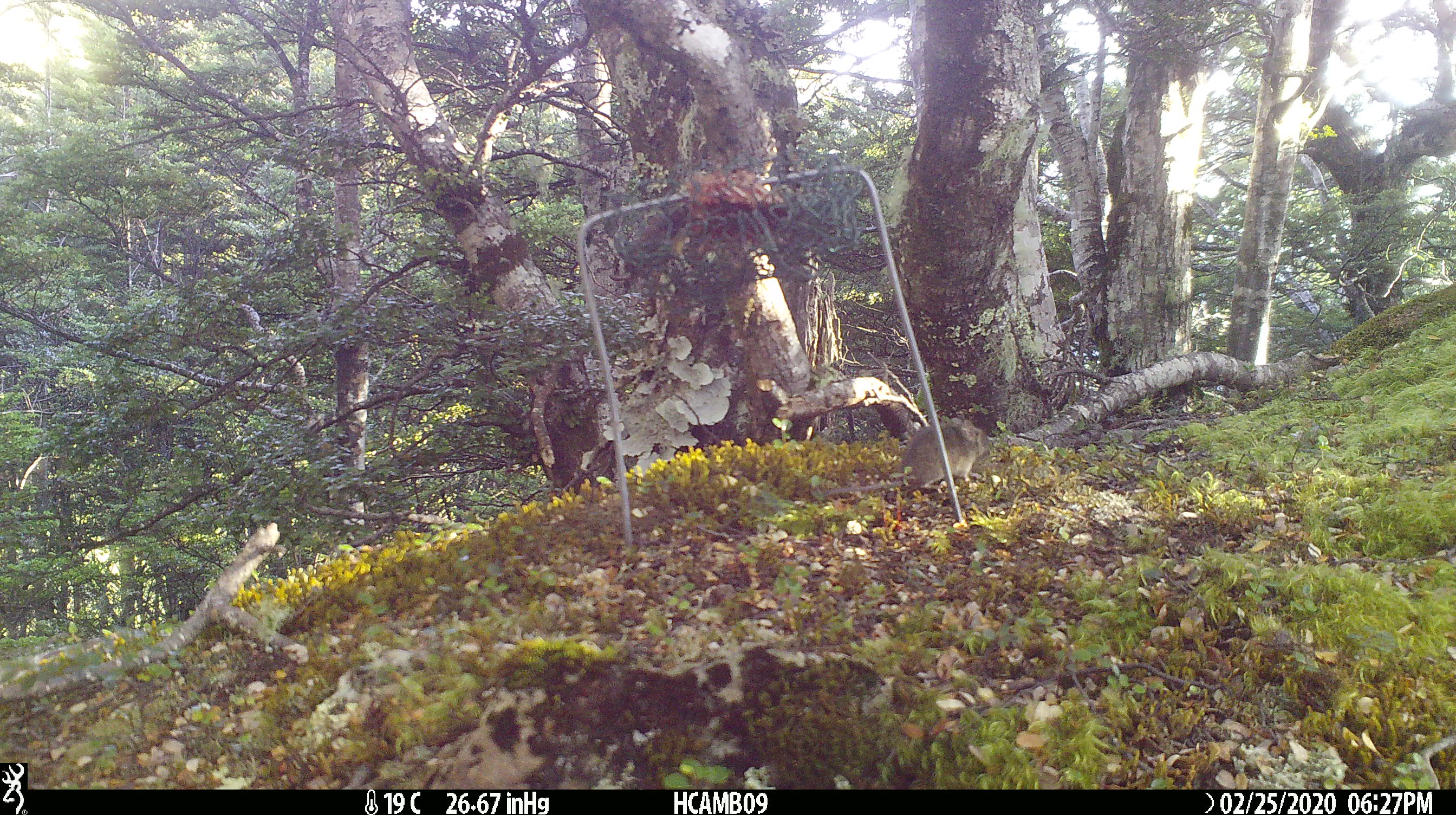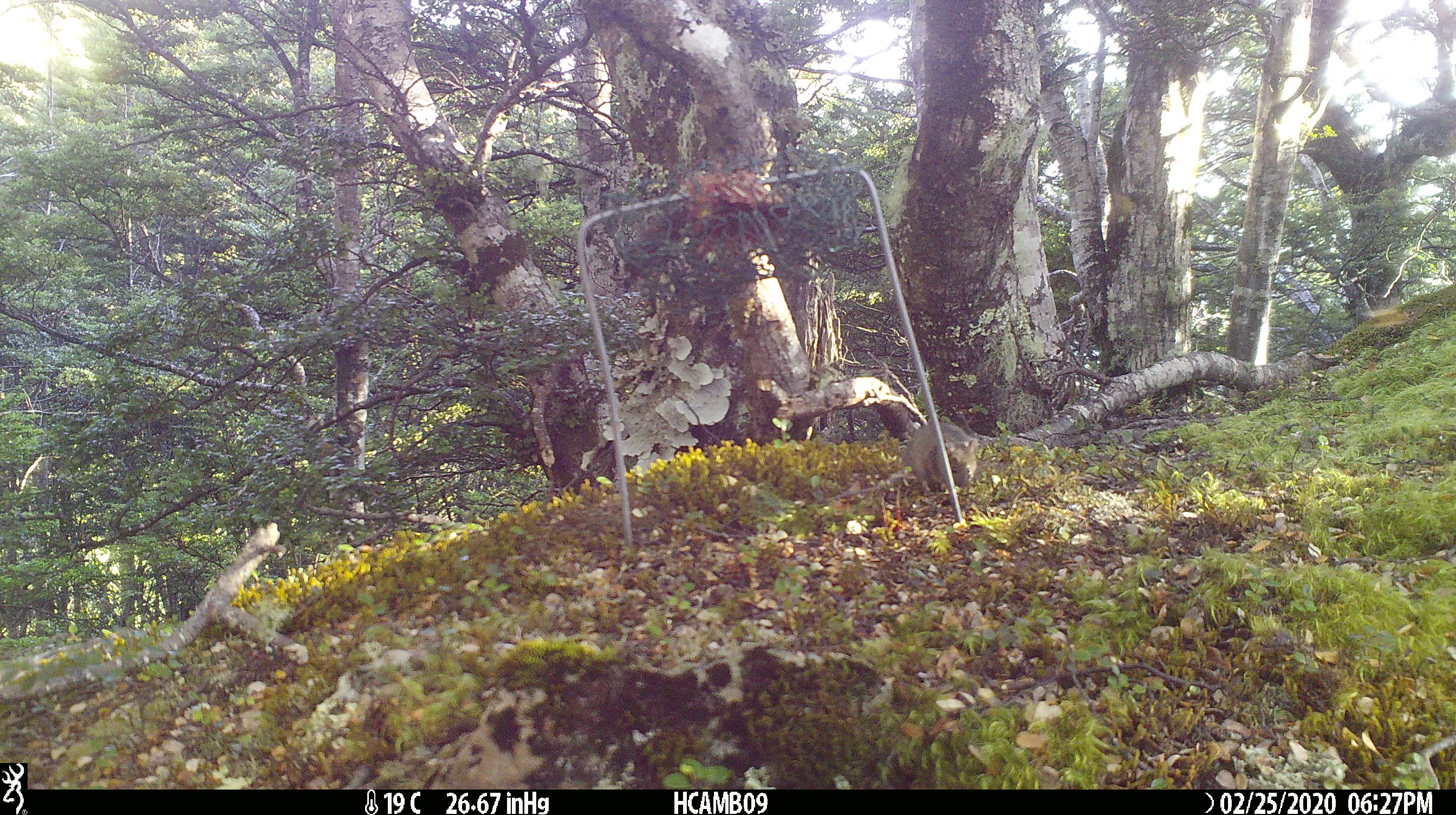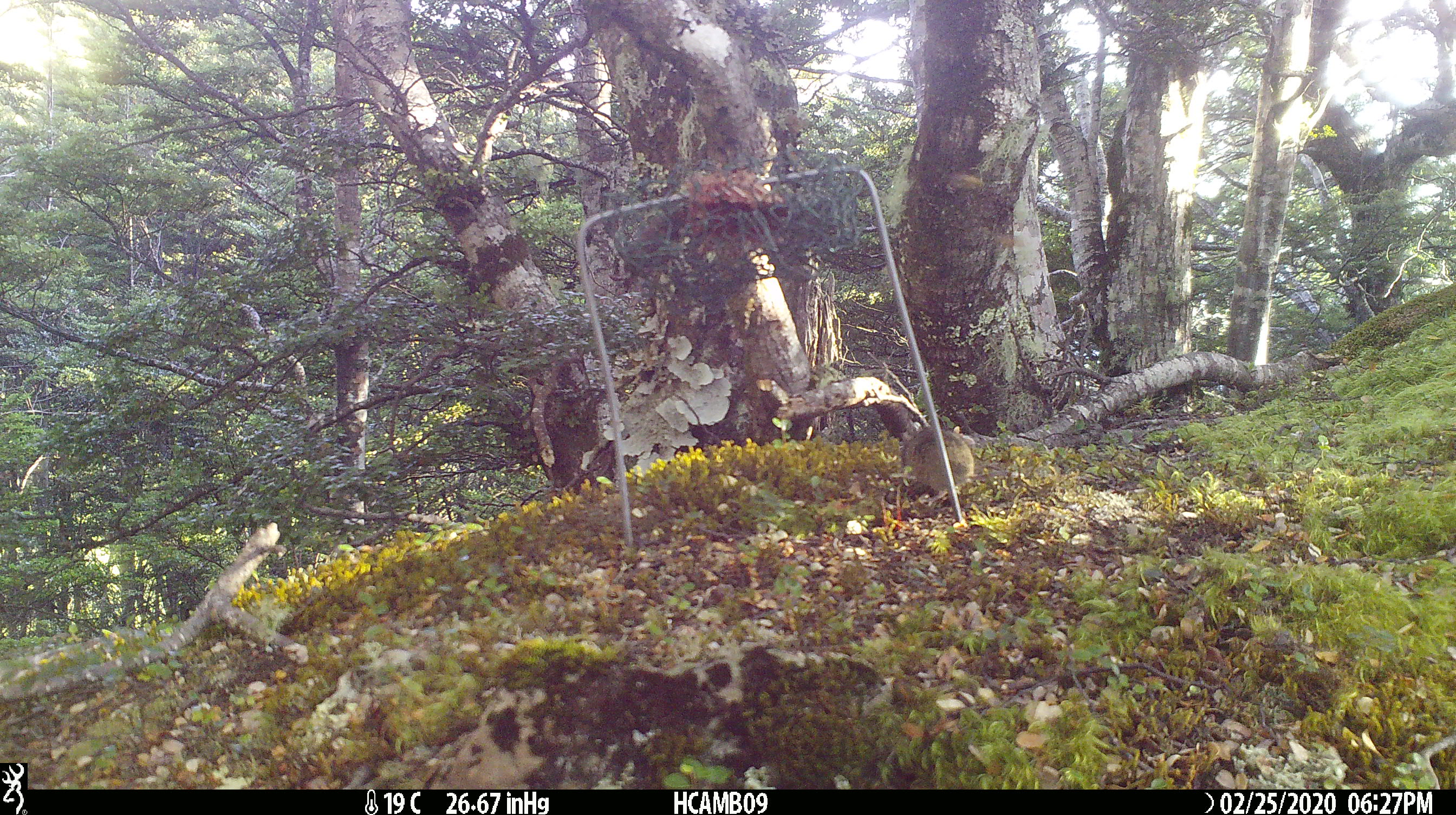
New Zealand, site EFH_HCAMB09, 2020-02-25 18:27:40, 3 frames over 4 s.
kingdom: Animalia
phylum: Chordata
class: Mammalia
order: Rodentia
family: Muridae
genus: Mus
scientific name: Mus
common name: mouse